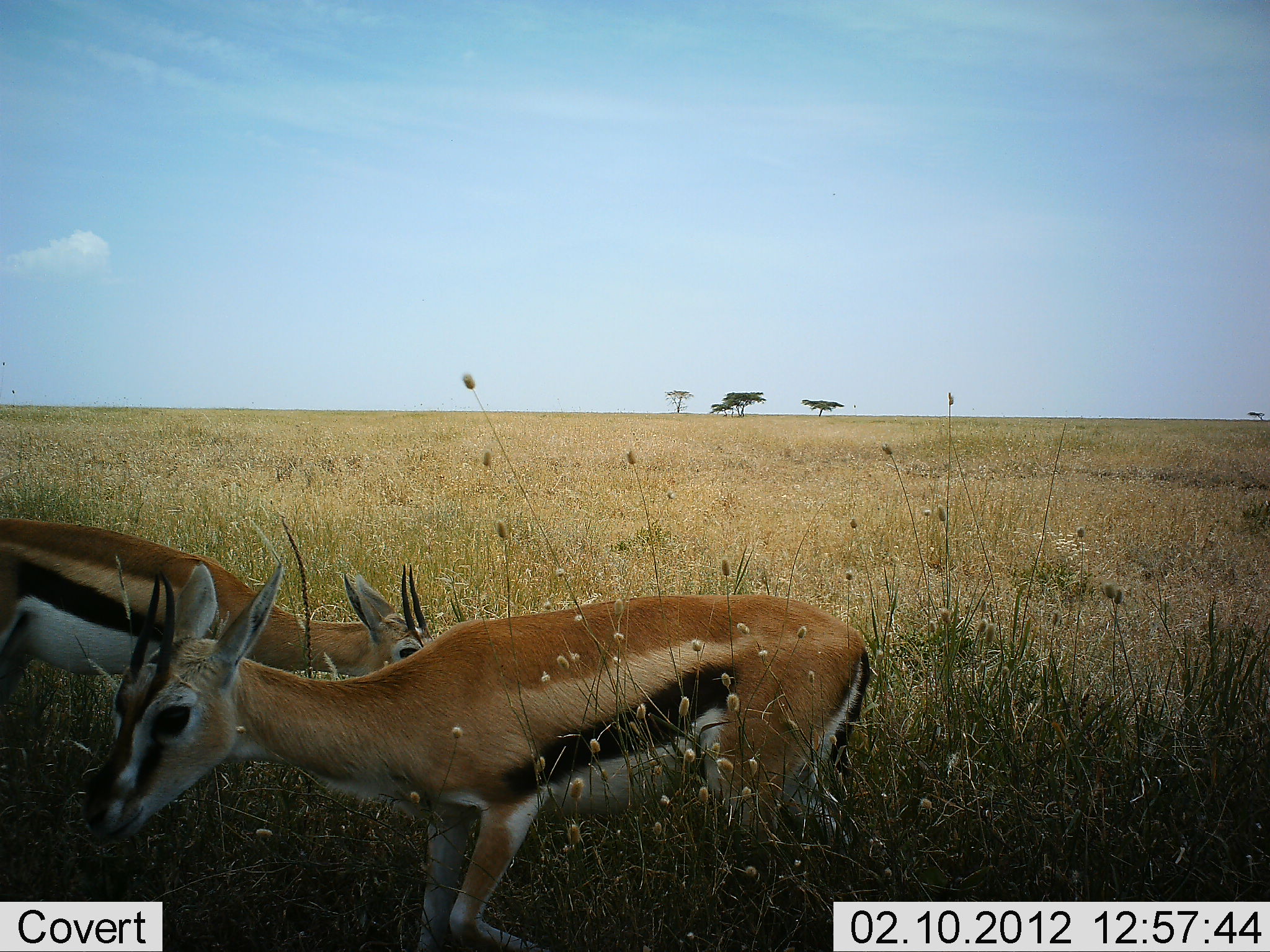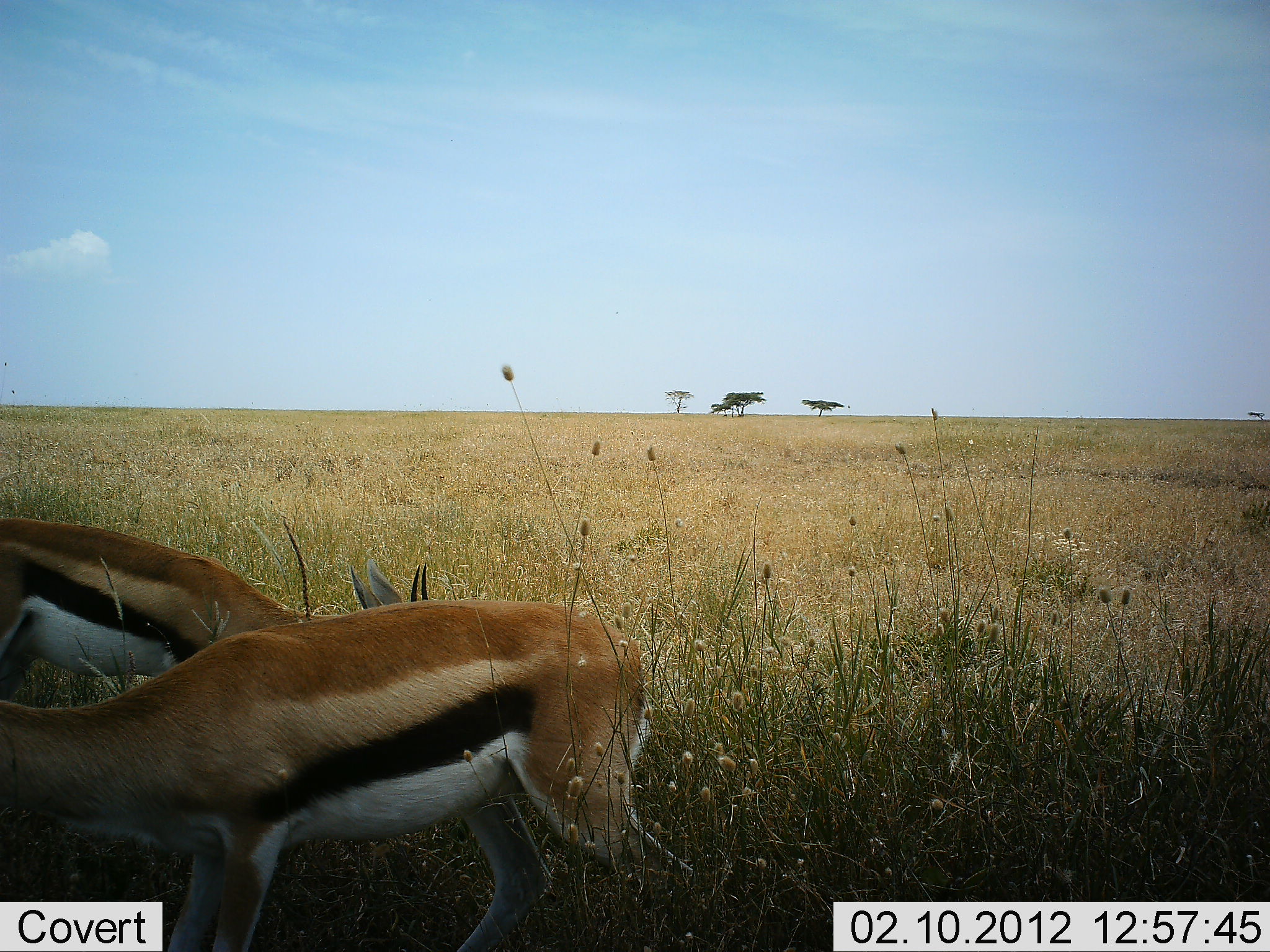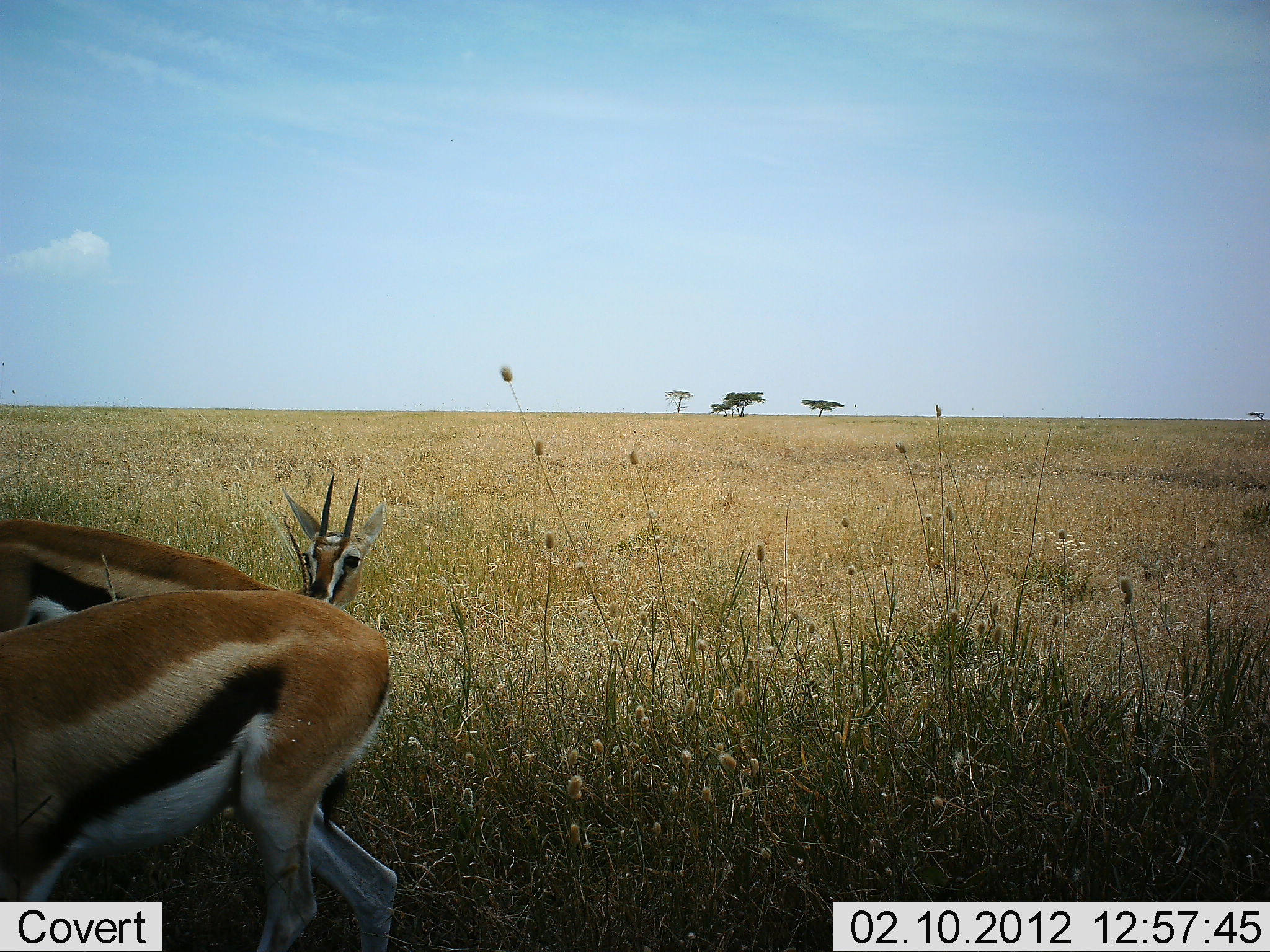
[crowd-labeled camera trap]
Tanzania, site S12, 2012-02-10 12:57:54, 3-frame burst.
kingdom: Animalia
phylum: Chordata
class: Mammalia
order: Artiodactyla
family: Bovidae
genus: Eudorcas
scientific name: Eudorcas thomsonii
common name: thomson's gazelle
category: gazellethomsons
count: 2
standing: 30%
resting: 0%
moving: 35%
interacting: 0%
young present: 0%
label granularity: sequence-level